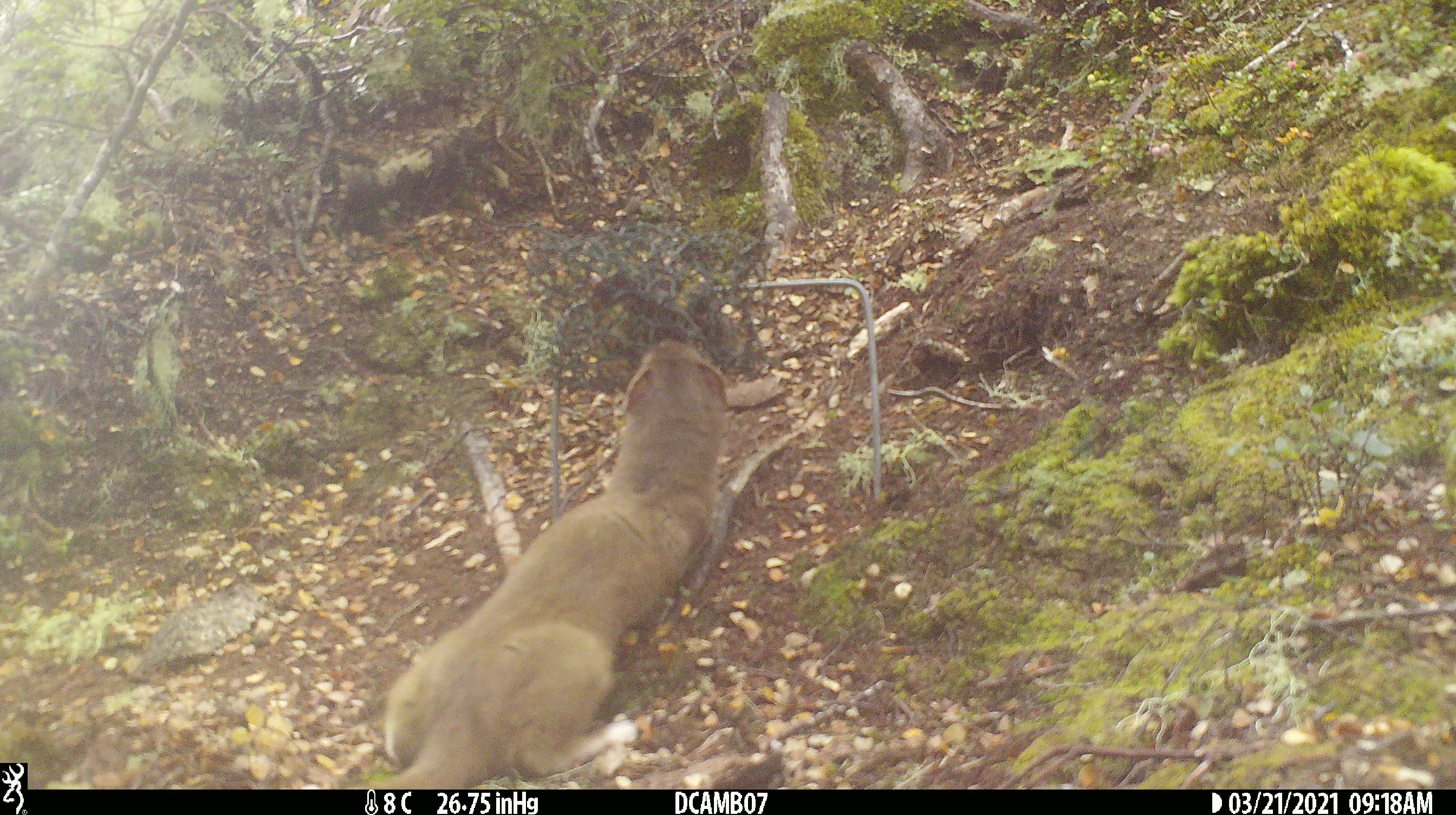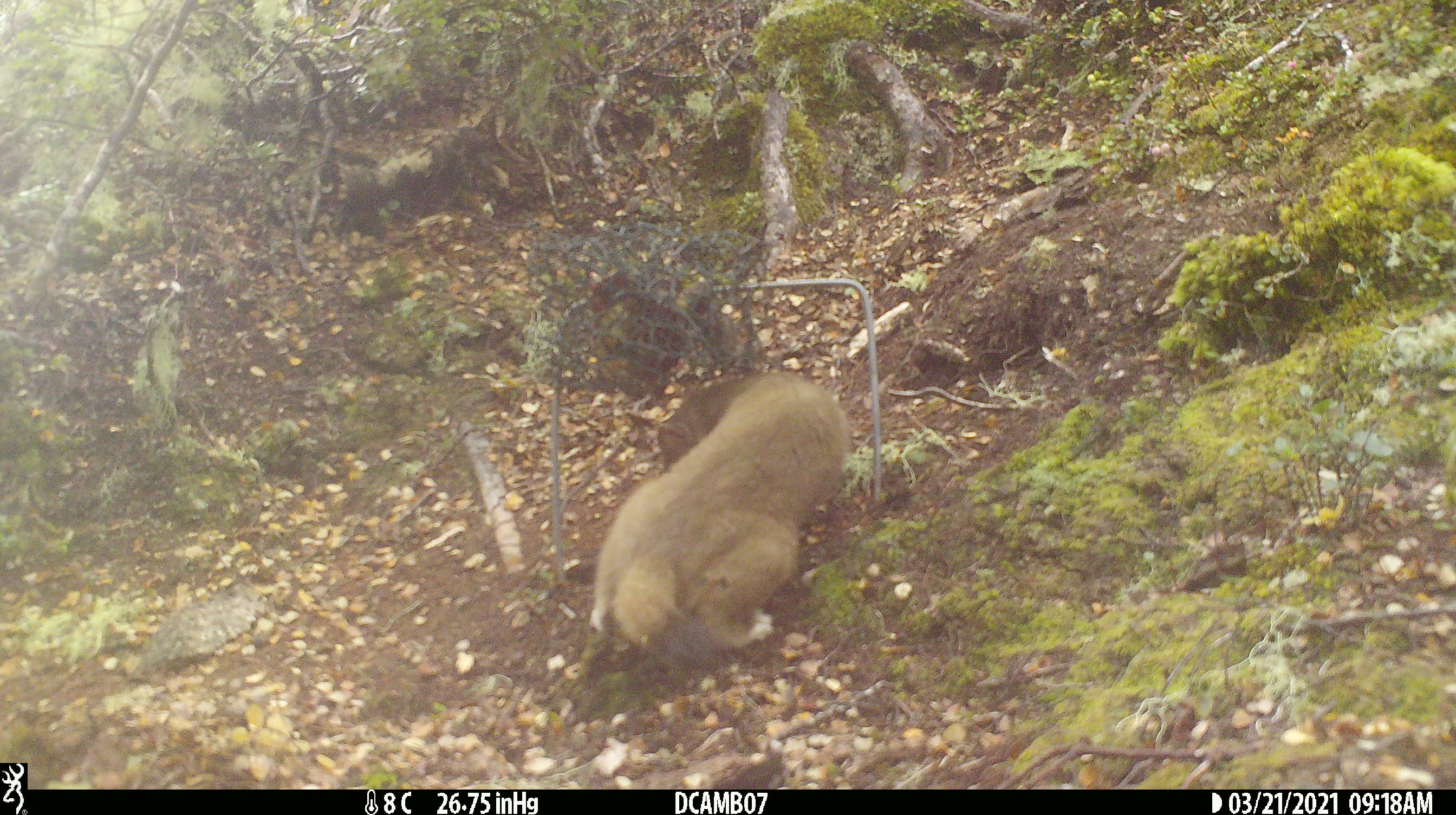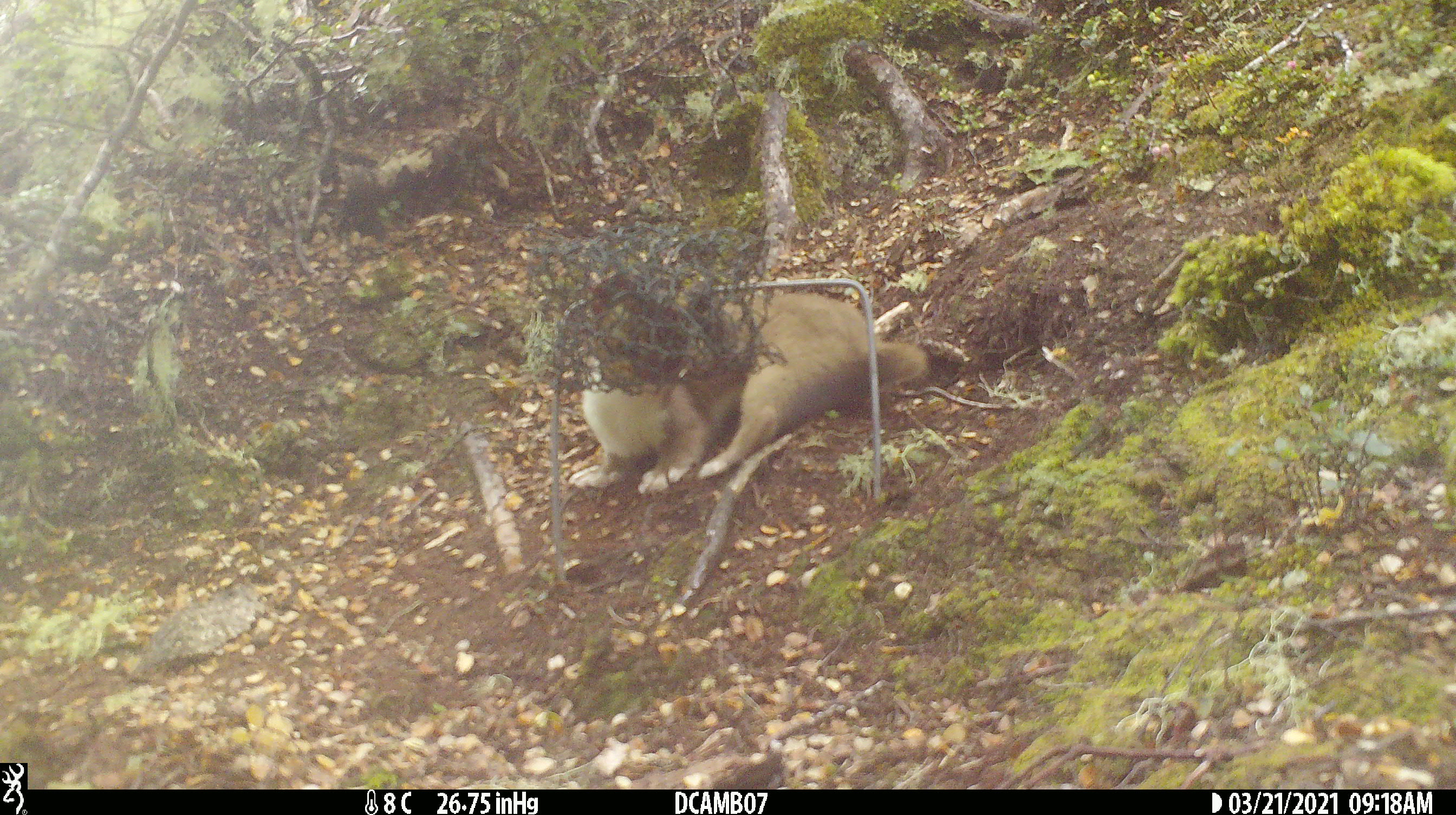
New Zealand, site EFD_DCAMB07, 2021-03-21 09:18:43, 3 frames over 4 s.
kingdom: Animalia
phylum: Chordata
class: Mammalia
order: Carnivora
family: Mustelidae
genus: Mustela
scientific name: Mustela erminea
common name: stoat